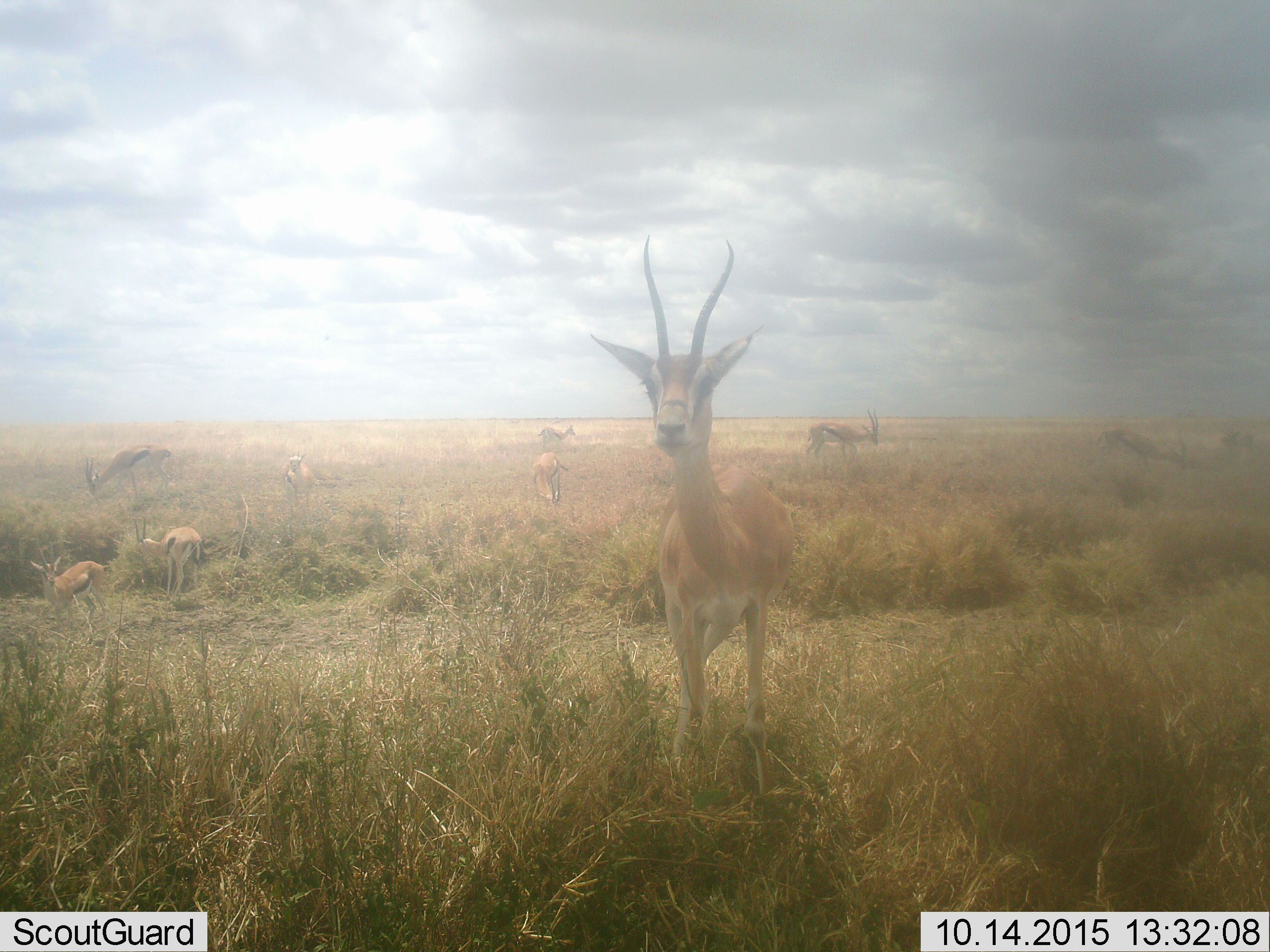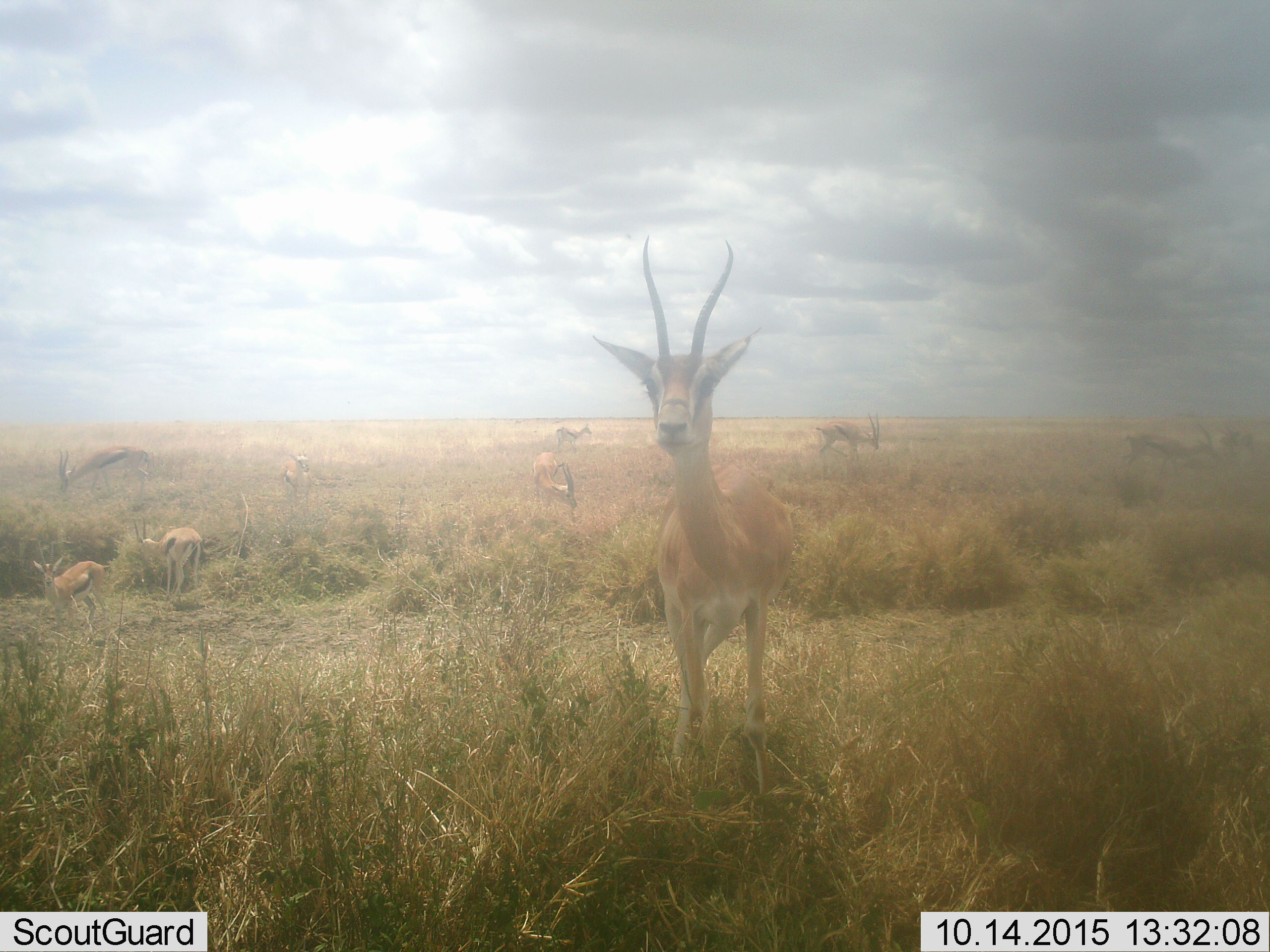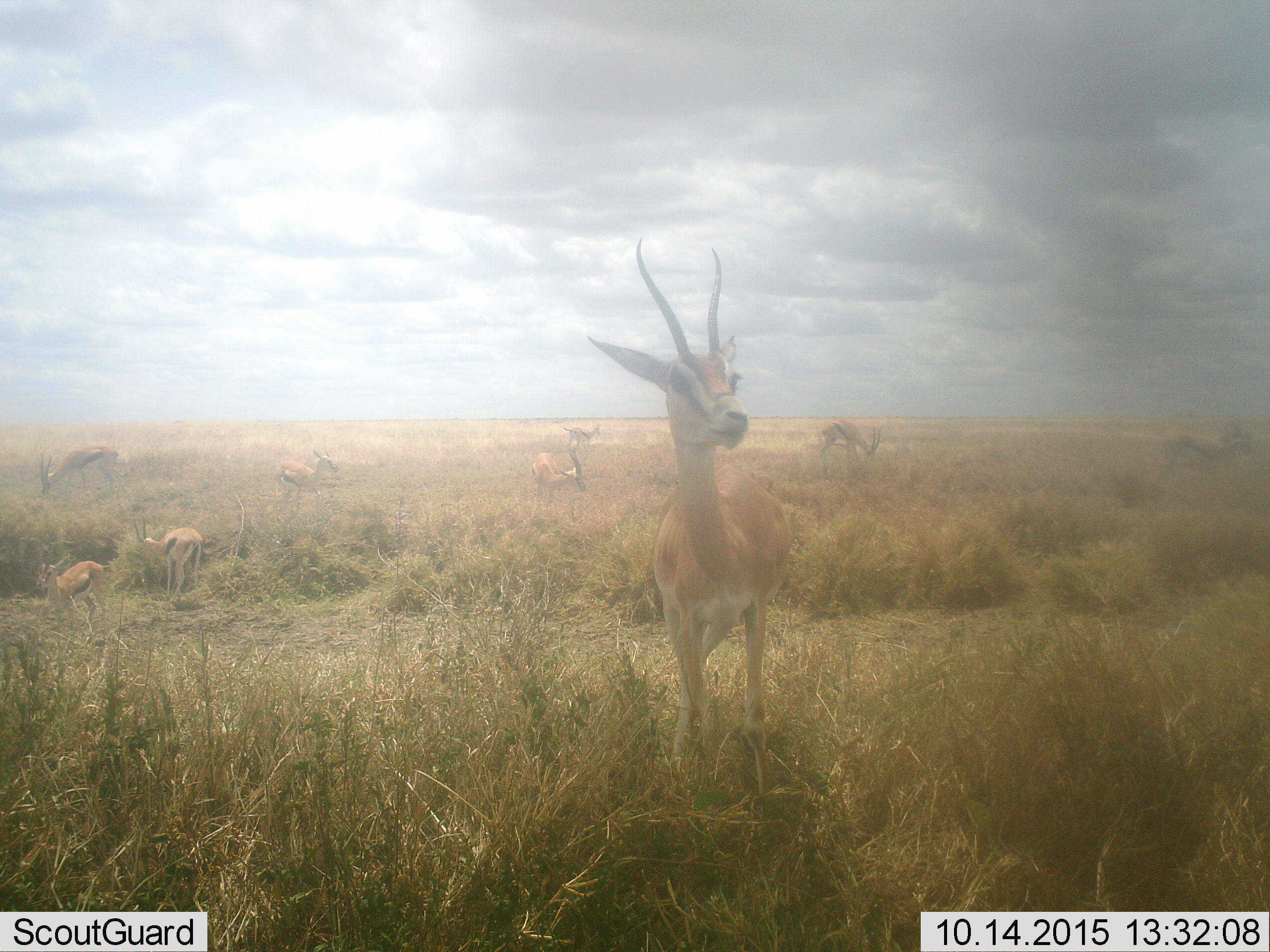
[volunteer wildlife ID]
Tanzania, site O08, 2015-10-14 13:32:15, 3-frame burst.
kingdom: Animalia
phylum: Chordata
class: Mammalia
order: Artiodactyla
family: Bovidae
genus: Eudorcas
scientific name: Eudorcas thomsonii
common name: thomson's gazelle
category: gazellethomsons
Gazellethomsons (thomson's gazelle) (Eudorcas thomsonii), count 9. Behavior (volunteer vote fractions): standing 100%, resting 0%, moving 67%, interacting 0%. Young present (vote fraction): 11%. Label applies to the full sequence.